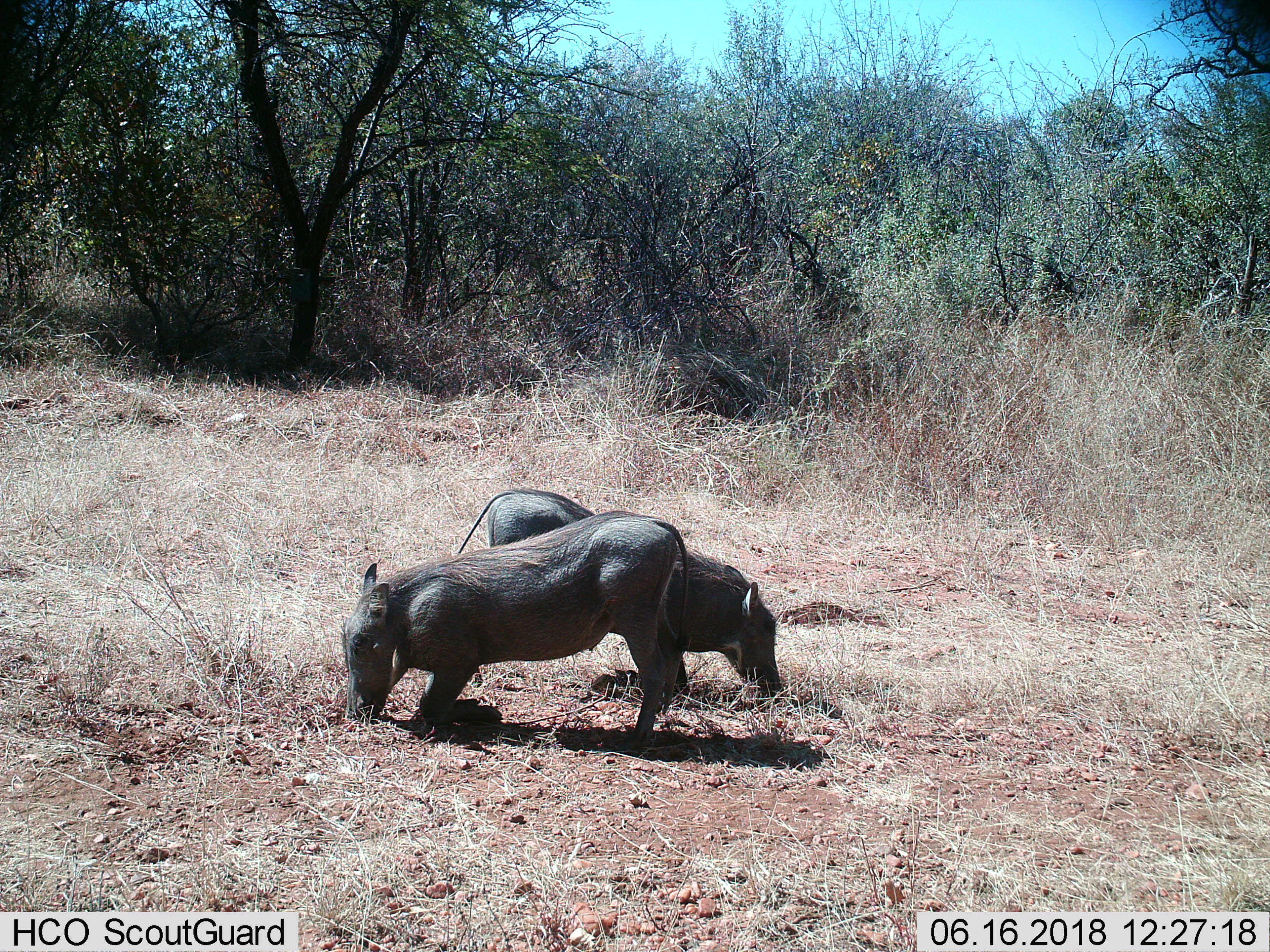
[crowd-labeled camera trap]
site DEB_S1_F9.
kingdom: Animalia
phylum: Chordata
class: Mammalia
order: Artiodactyla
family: Suidae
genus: Phacochoerus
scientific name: Phacochoerus africanus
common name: warthog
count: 2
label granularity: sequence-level